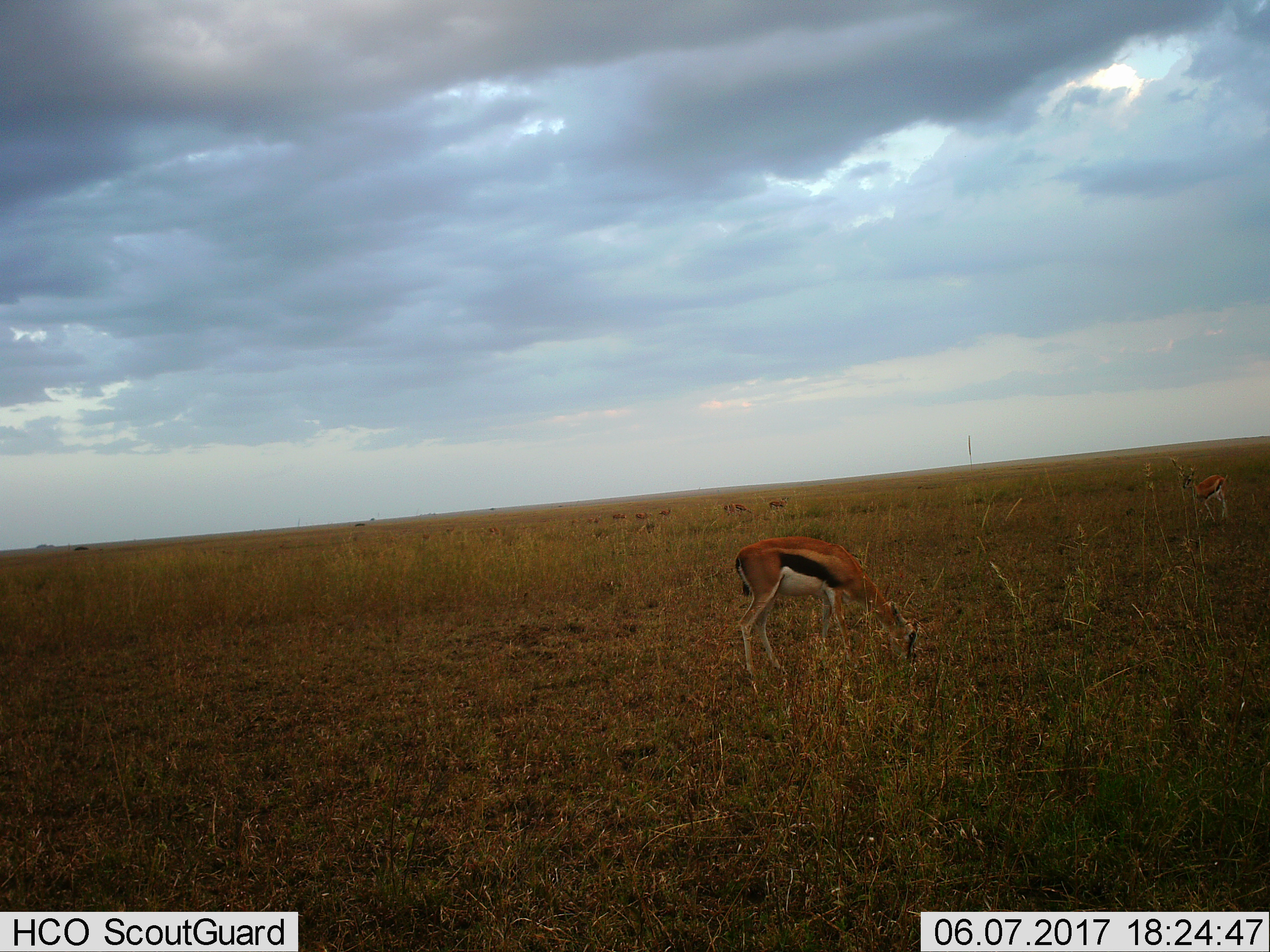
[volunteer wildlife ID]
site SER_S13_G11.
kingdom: Animalia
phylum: Chordata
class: Mammalia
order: Artiodactyla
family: Bovidae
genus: Eudorcas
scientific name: Eudorcas thomsonii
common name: thomson's gazelle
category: gazellethomsons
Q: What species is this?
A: Gazellethomsons (thomson's gazelle) (Eudorcas thomsonii).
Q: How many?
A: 7.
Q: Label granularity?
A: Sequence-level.